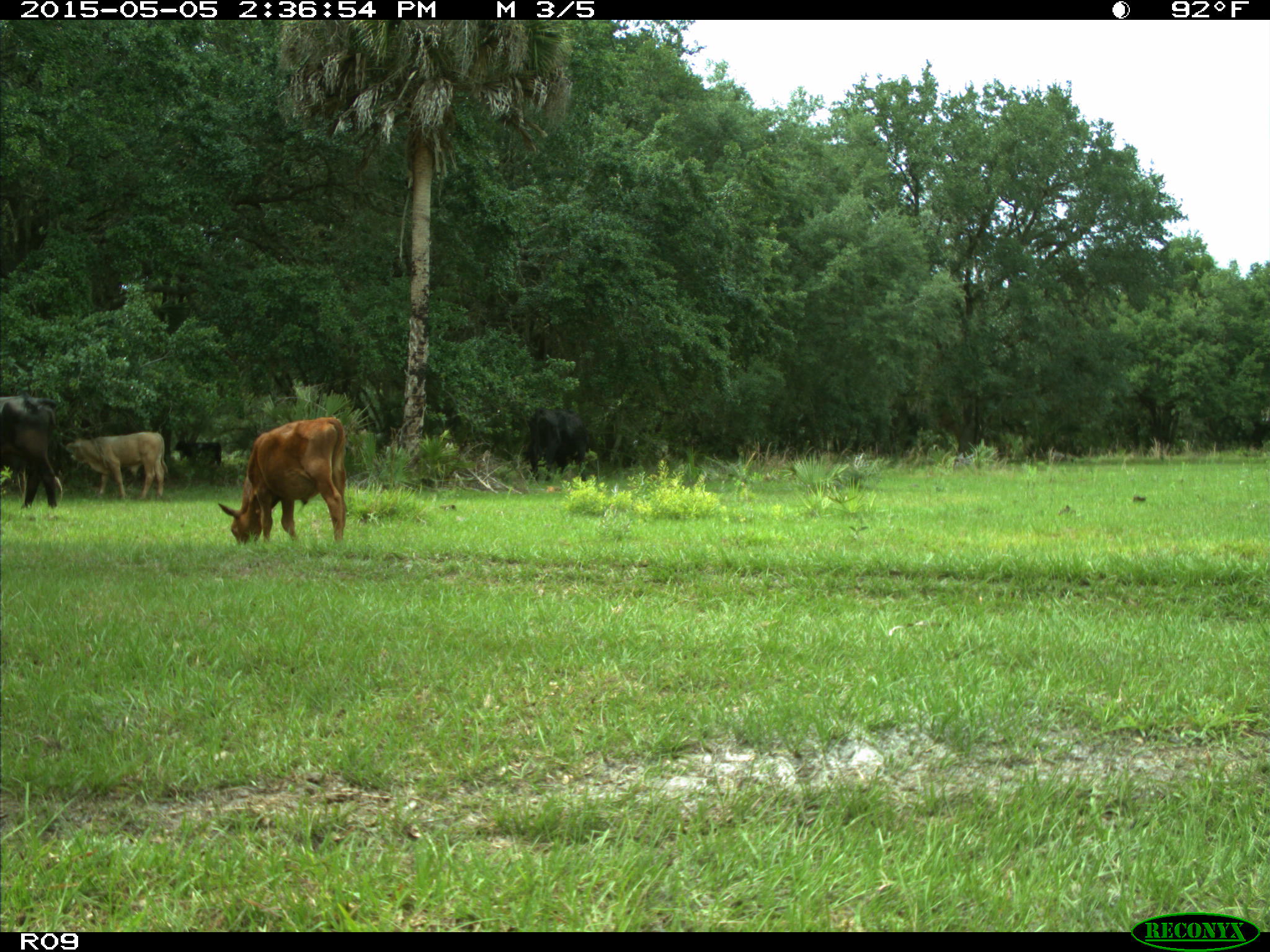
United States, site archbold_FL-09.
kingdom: Animalia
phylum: Chordata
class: Mammalia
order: Artiodactyla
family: Bovidae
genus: Bos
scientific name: Bos taurus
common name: domestic cow